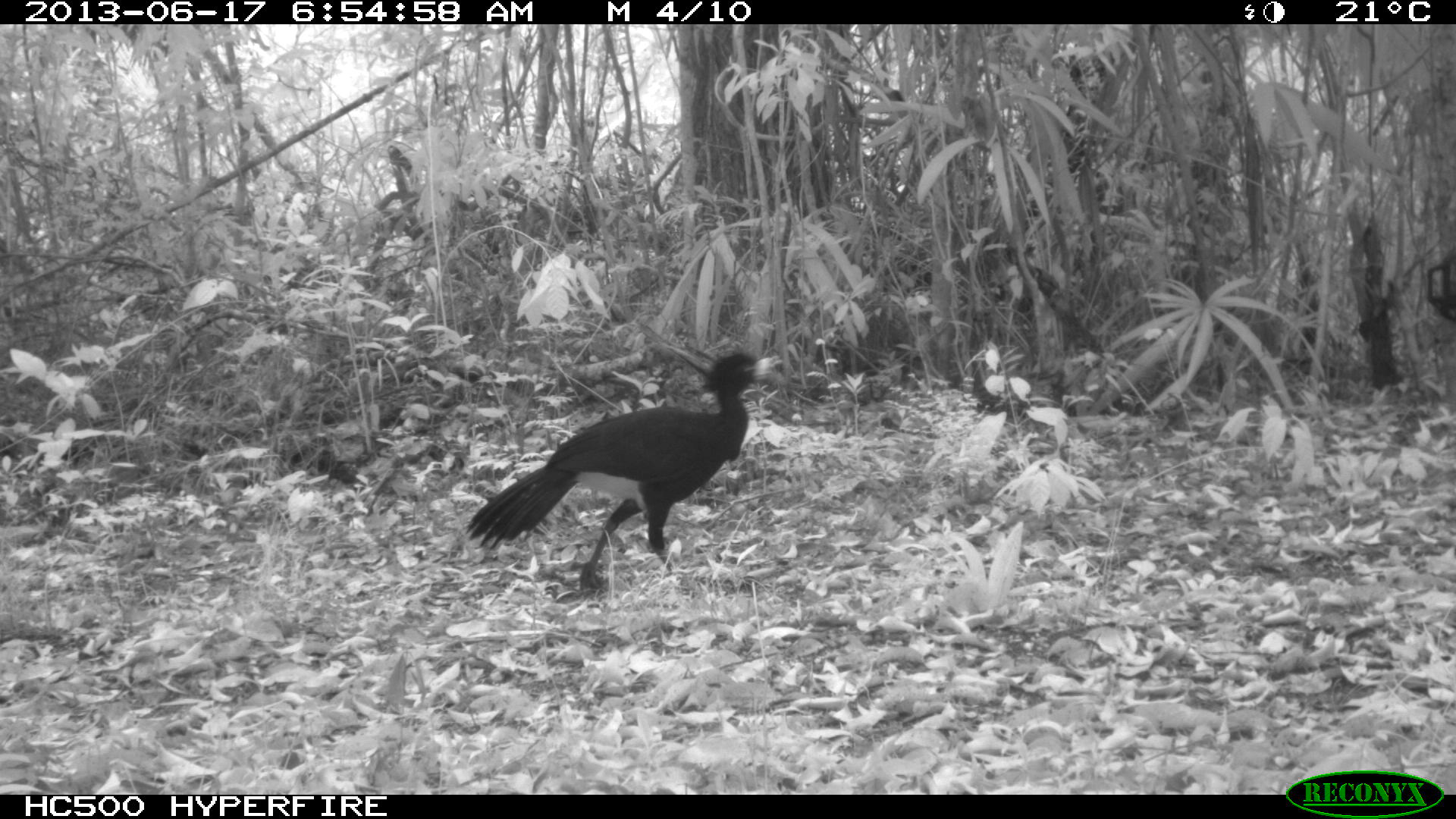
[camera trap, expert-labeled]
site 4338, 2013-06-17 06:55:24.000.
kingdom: Animalia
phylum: Chordata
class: Aves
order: Galliformes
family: Cracidae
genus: Crax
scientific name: Crax rubra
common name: great curassow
Crax rubra (great curassow), count 1, sex male.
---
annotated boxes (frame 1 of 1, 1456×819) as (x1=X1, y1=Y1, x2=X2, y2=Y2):
crax rubra: (x1=461, y1=349, x2=783, y2=591)